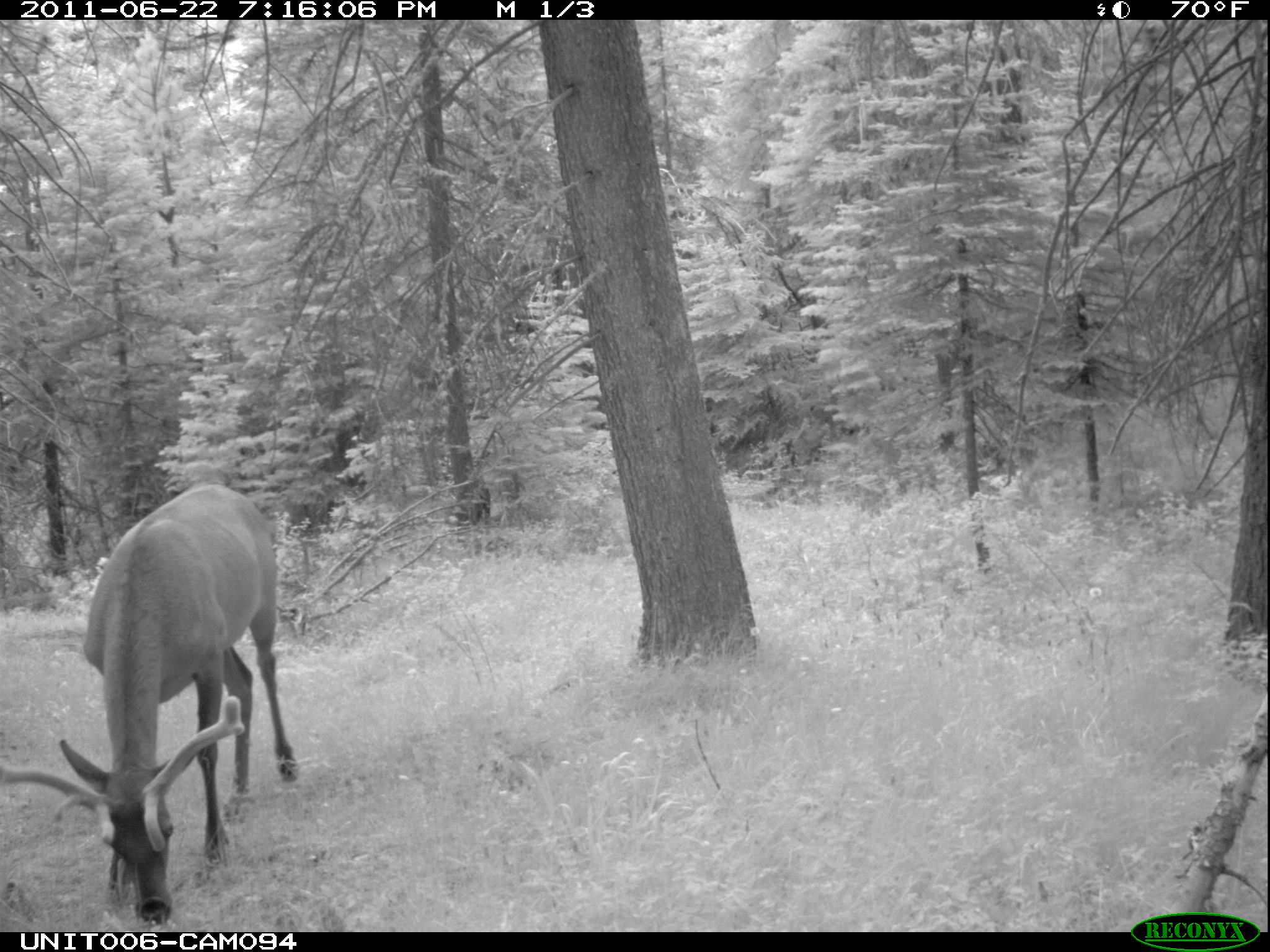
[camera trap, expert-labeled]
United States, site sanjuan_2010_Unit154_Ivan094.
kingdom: Animalia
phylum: Chordata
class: Mammalia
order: Artiodactyla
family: Cervidae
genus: Cervus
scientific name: Cervus elaphus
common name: red deer